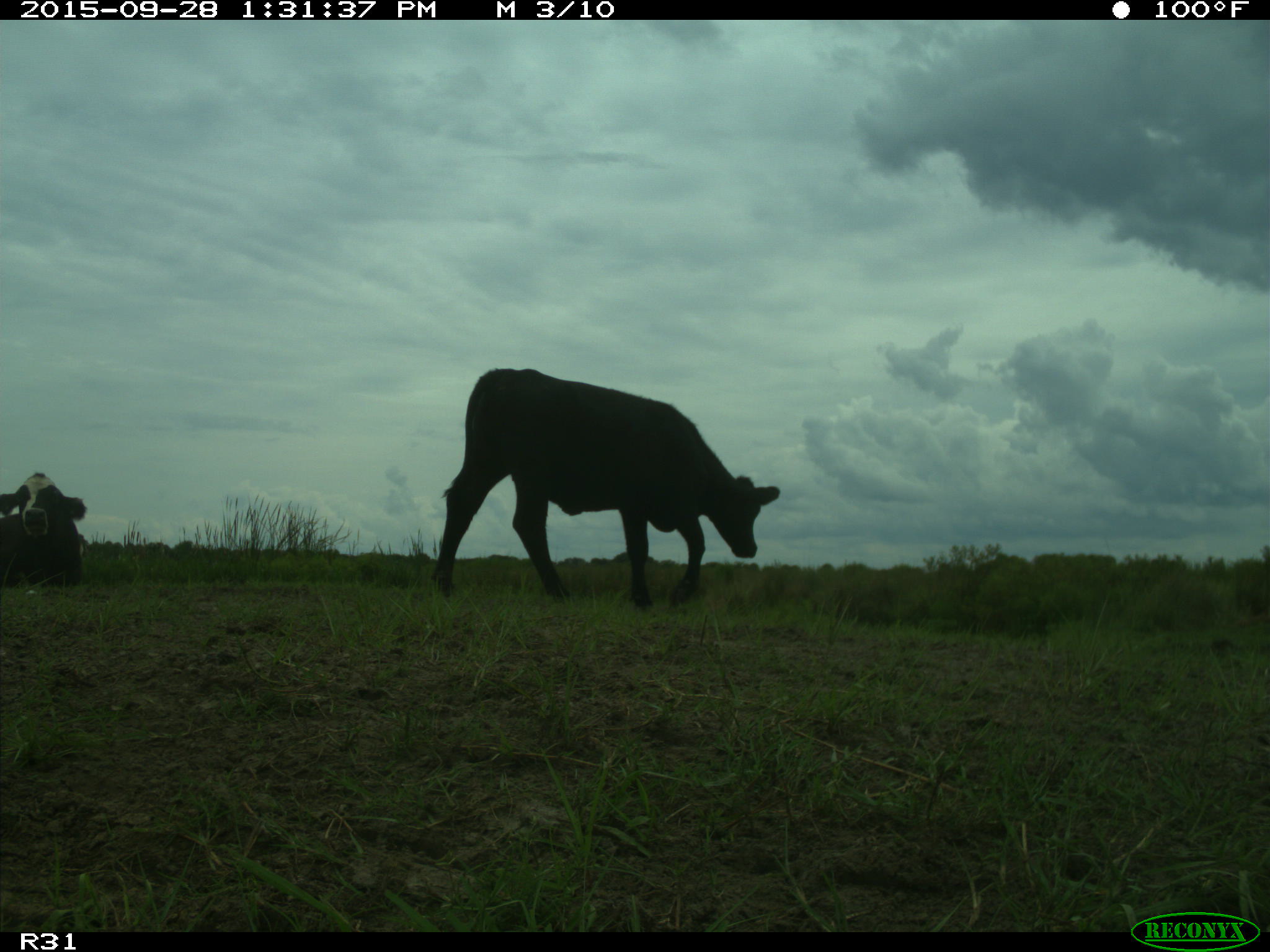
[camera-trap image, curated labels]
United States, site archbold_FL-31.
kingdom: Animalia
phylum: Chordata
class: Mammalia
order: Artiodactyla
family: Bovidae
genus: Bos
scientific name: Bos taurus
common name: domestic cow